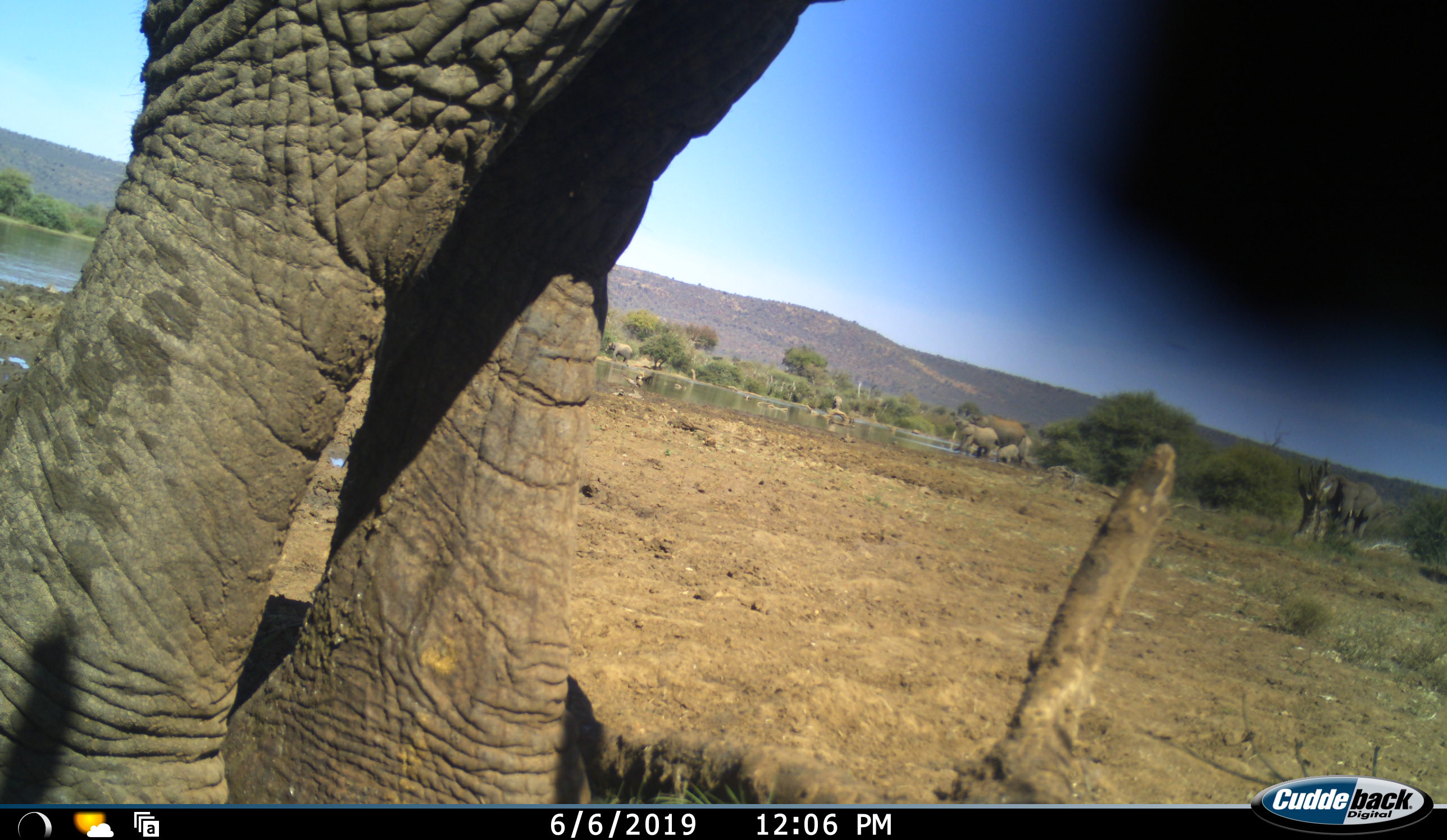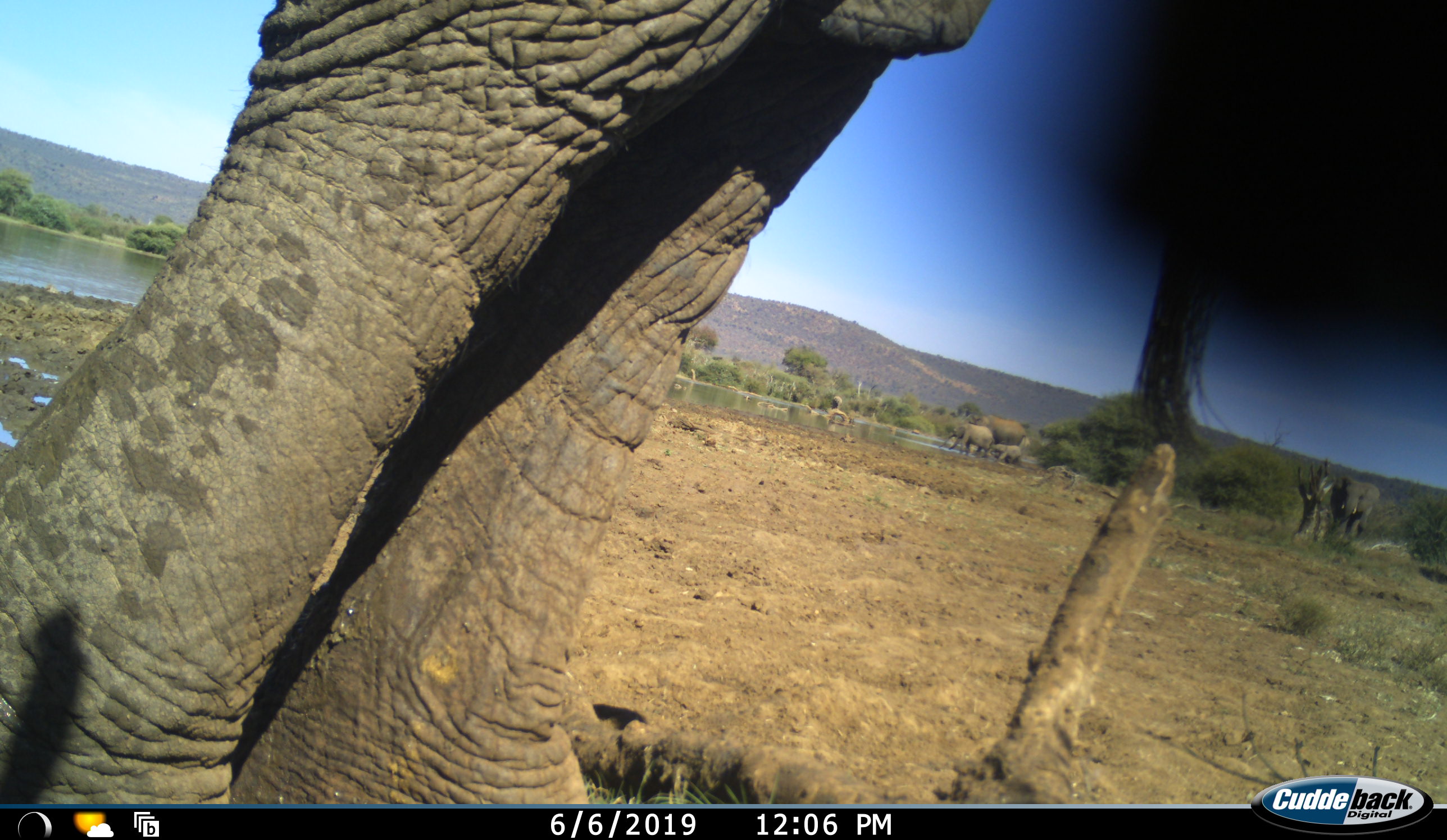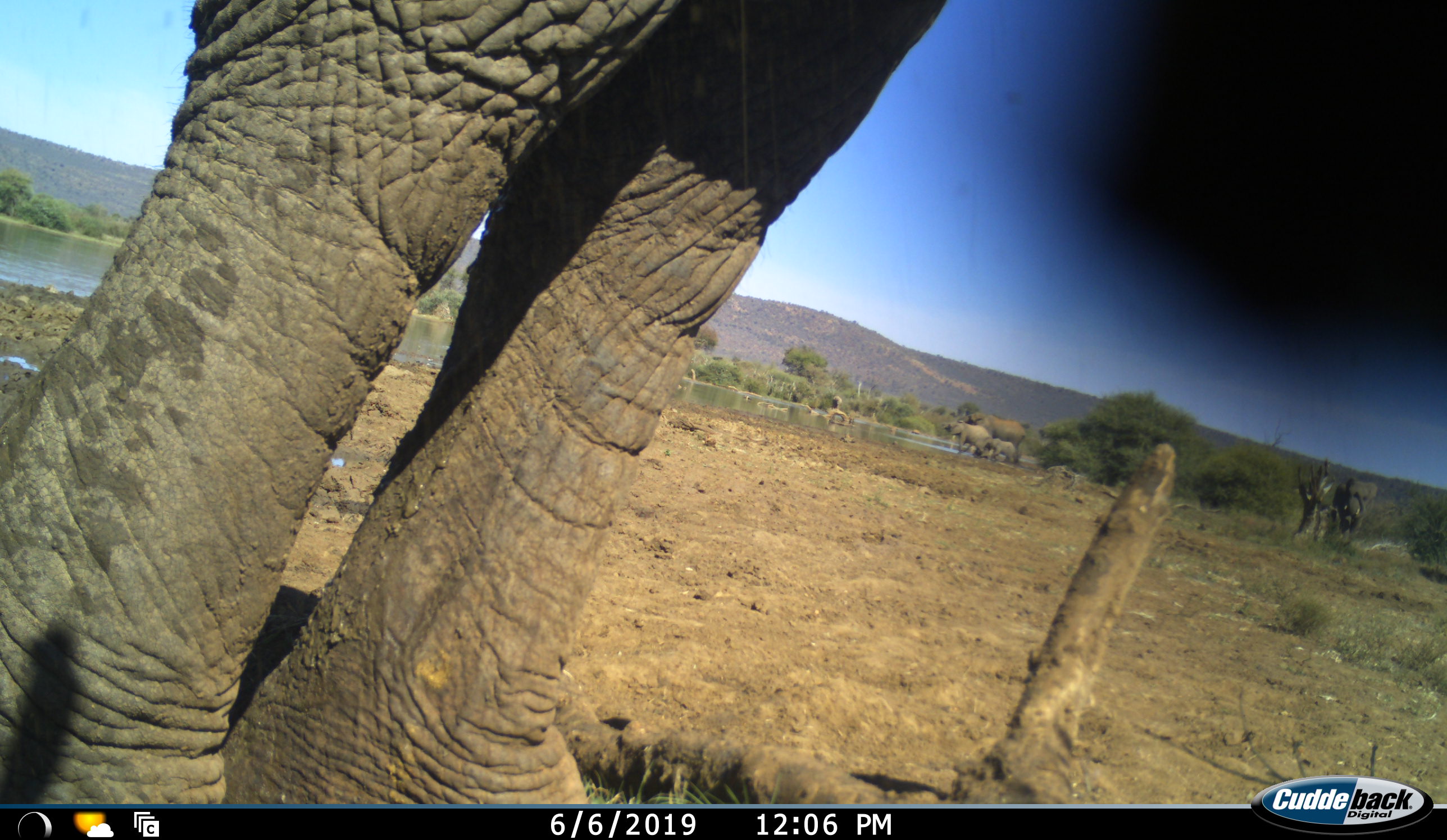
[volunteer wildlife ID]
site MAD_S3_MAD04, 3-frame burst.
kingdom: Animalia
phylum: Chordata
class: Mammalia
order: Proboscidea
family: Elephantidae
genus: Loxodonta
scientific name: Loxodonta africana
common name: african bush elephant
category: elephant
Elephant (african bush elephant) (Loxodonta africana), count 6. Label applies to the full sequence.